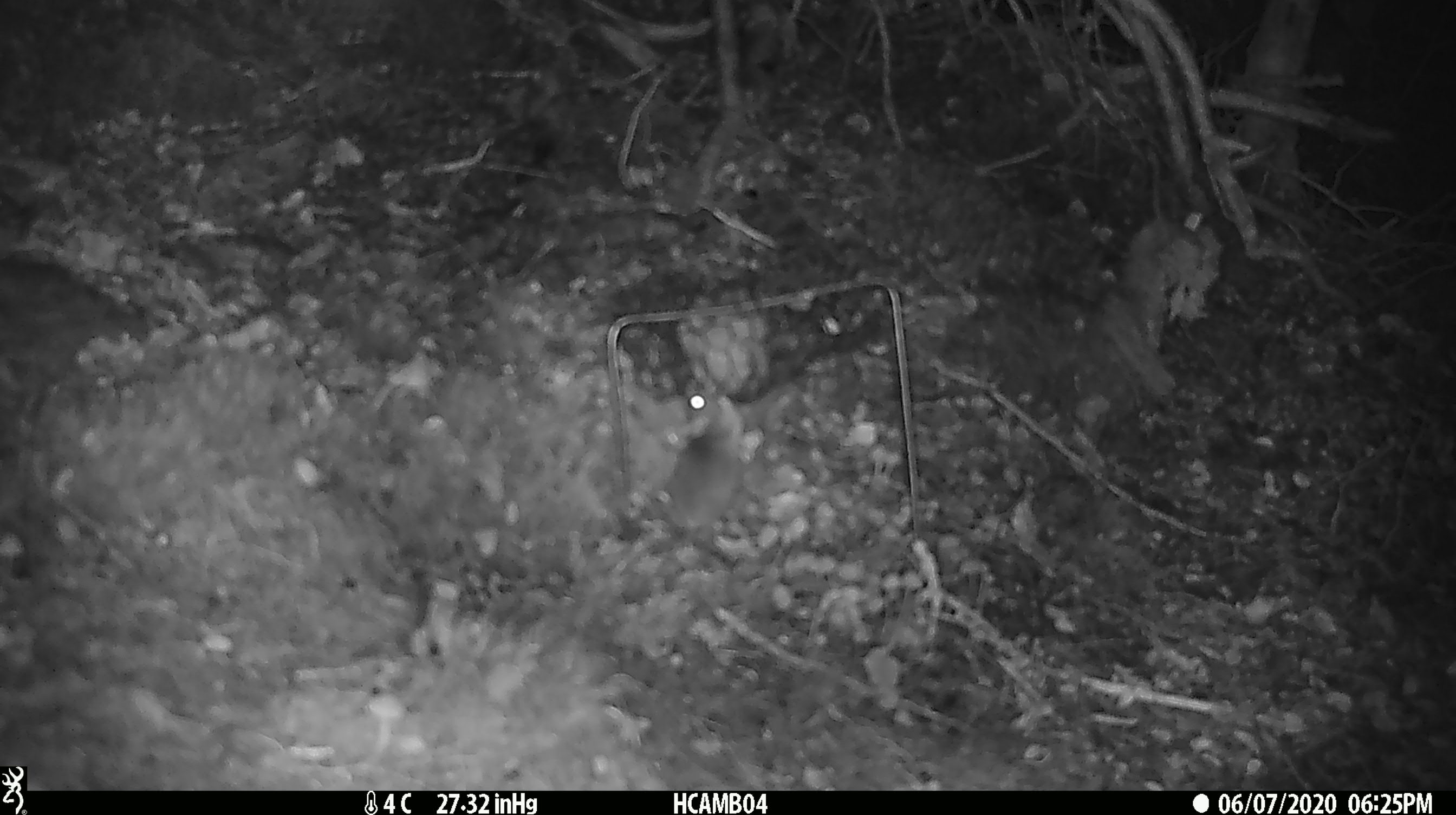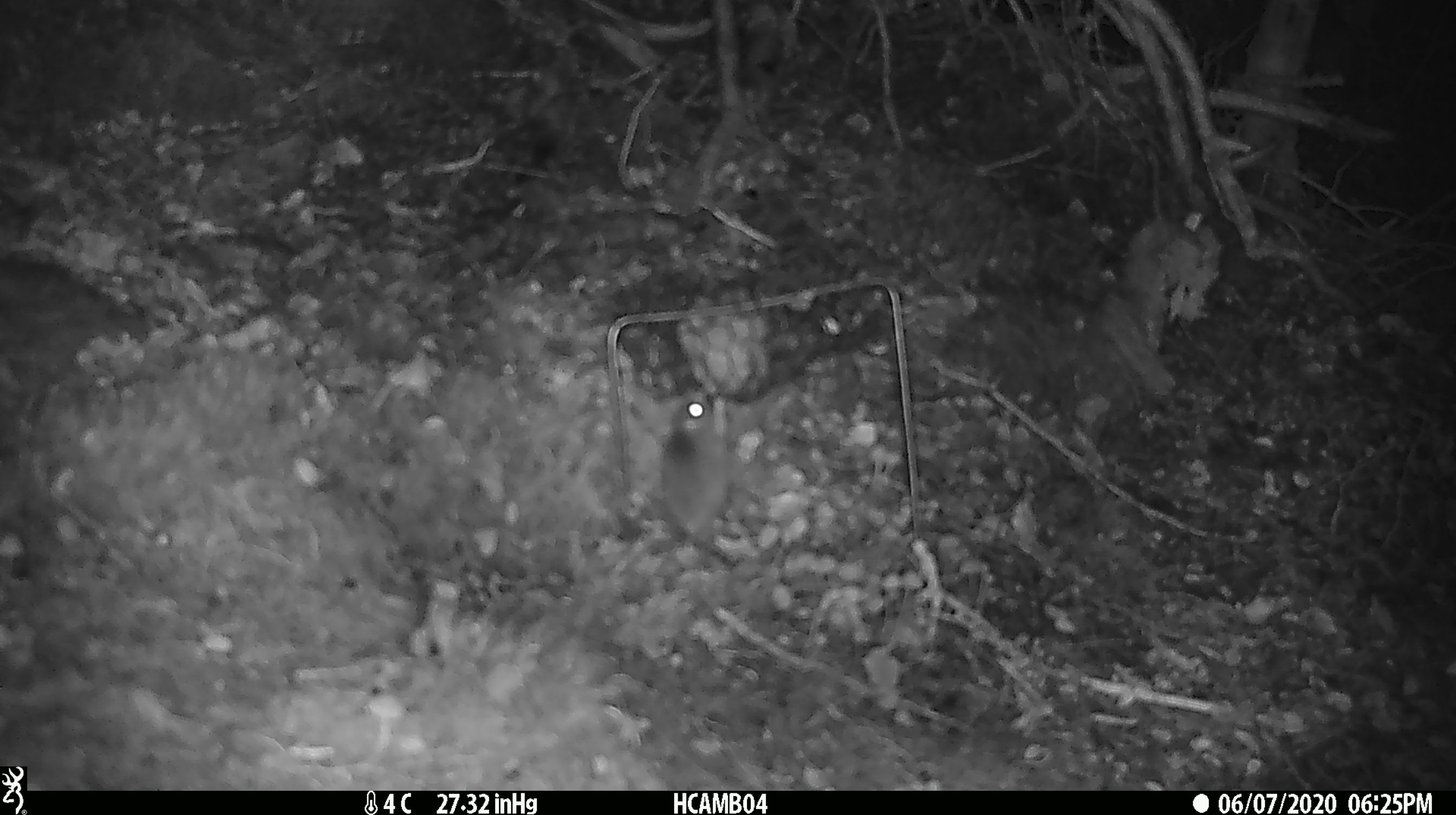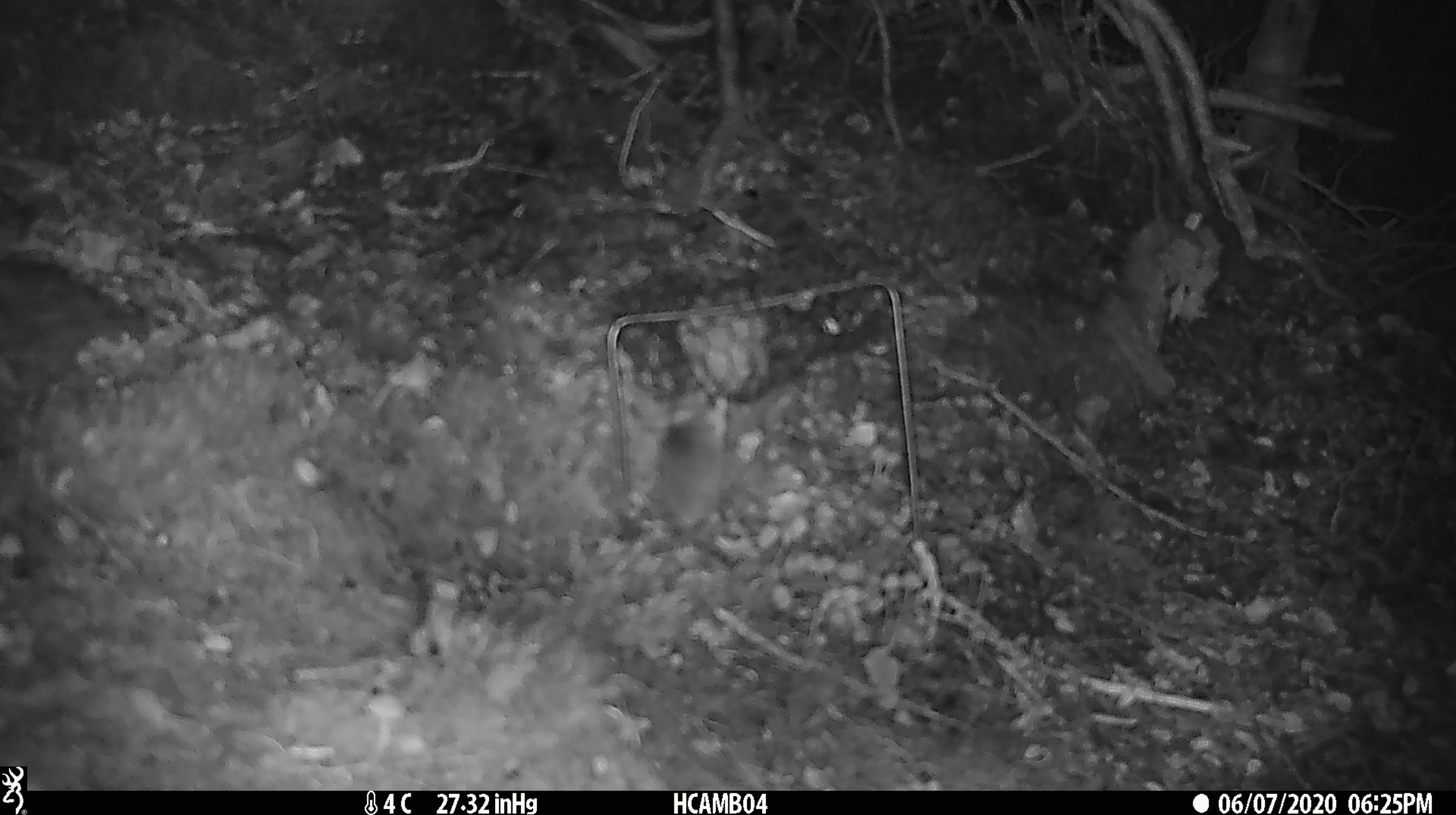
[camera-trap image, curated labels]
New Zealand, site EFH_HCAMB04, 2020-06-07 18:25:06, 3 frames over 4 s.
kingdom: Animalia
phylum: Chordata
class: Mammalia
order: Rodentia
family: Muridae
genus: Mus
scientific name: Mus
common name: mouse